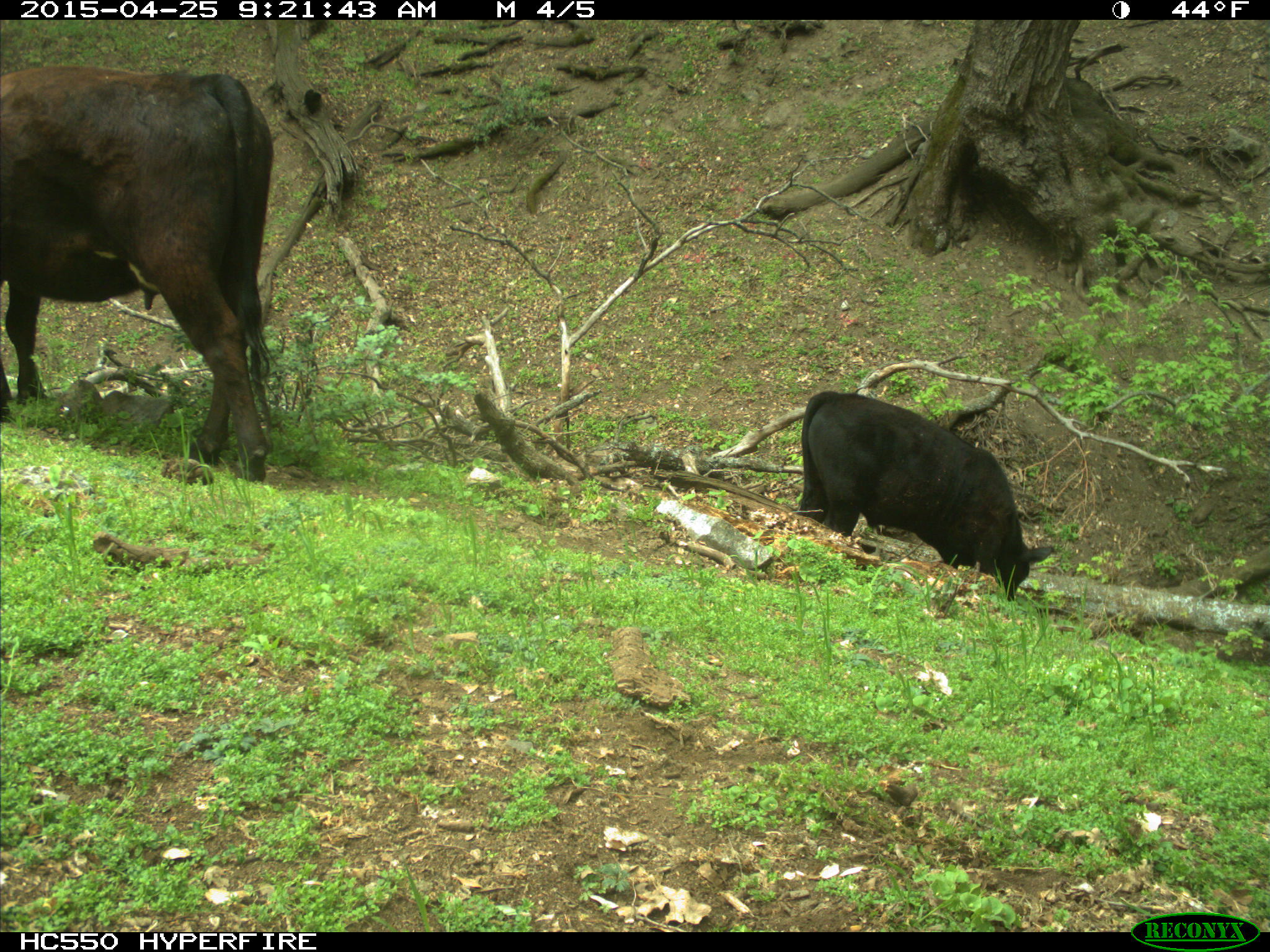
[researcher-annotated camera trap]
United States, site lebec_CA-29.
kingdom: Animalia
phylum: Chordata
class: Mammalia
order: Artiodactyla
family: Bovidae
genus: Bos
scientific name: Bos taurus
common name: domestic cow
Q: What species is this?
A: Bos taurus (domestic cow).